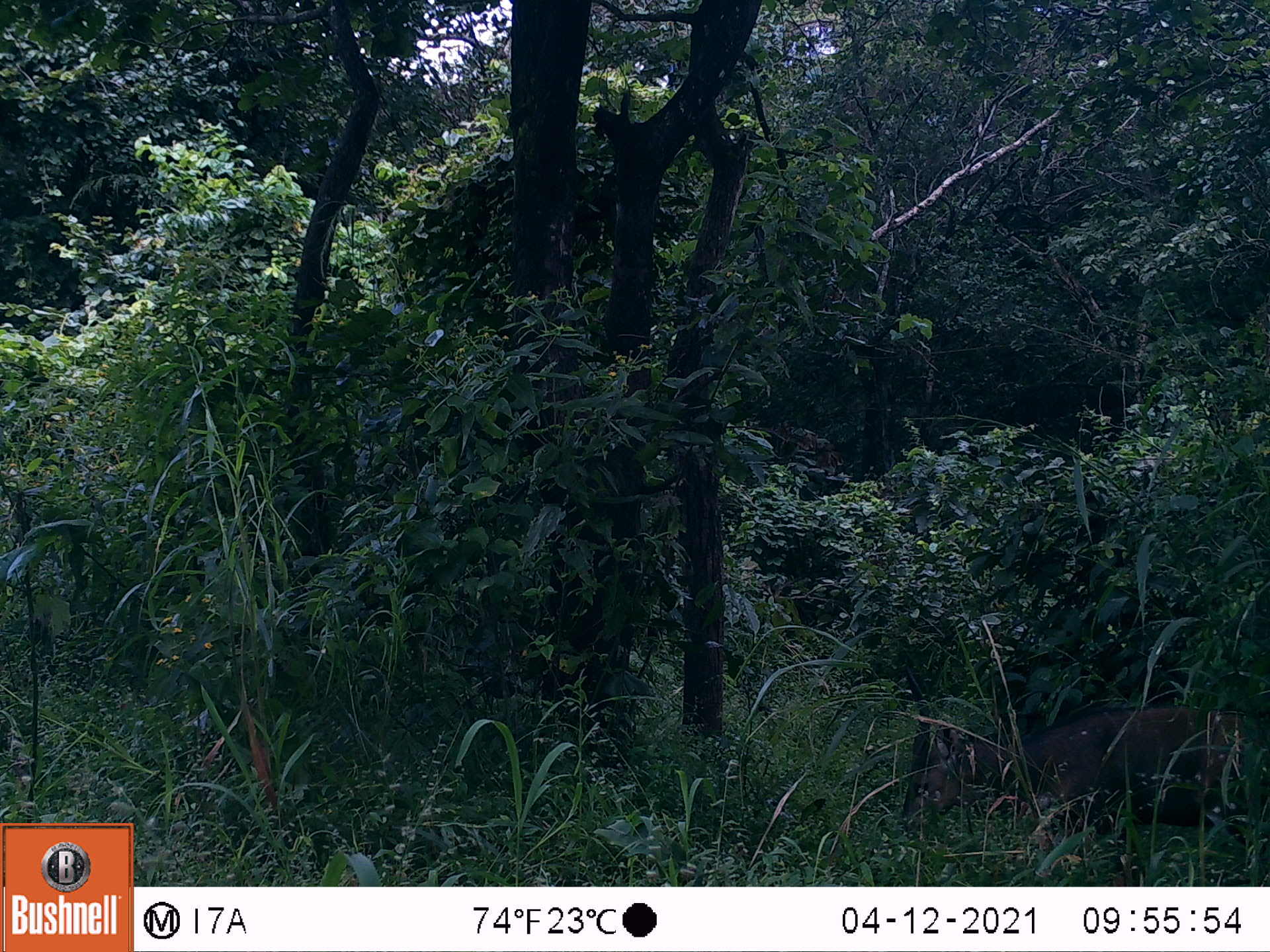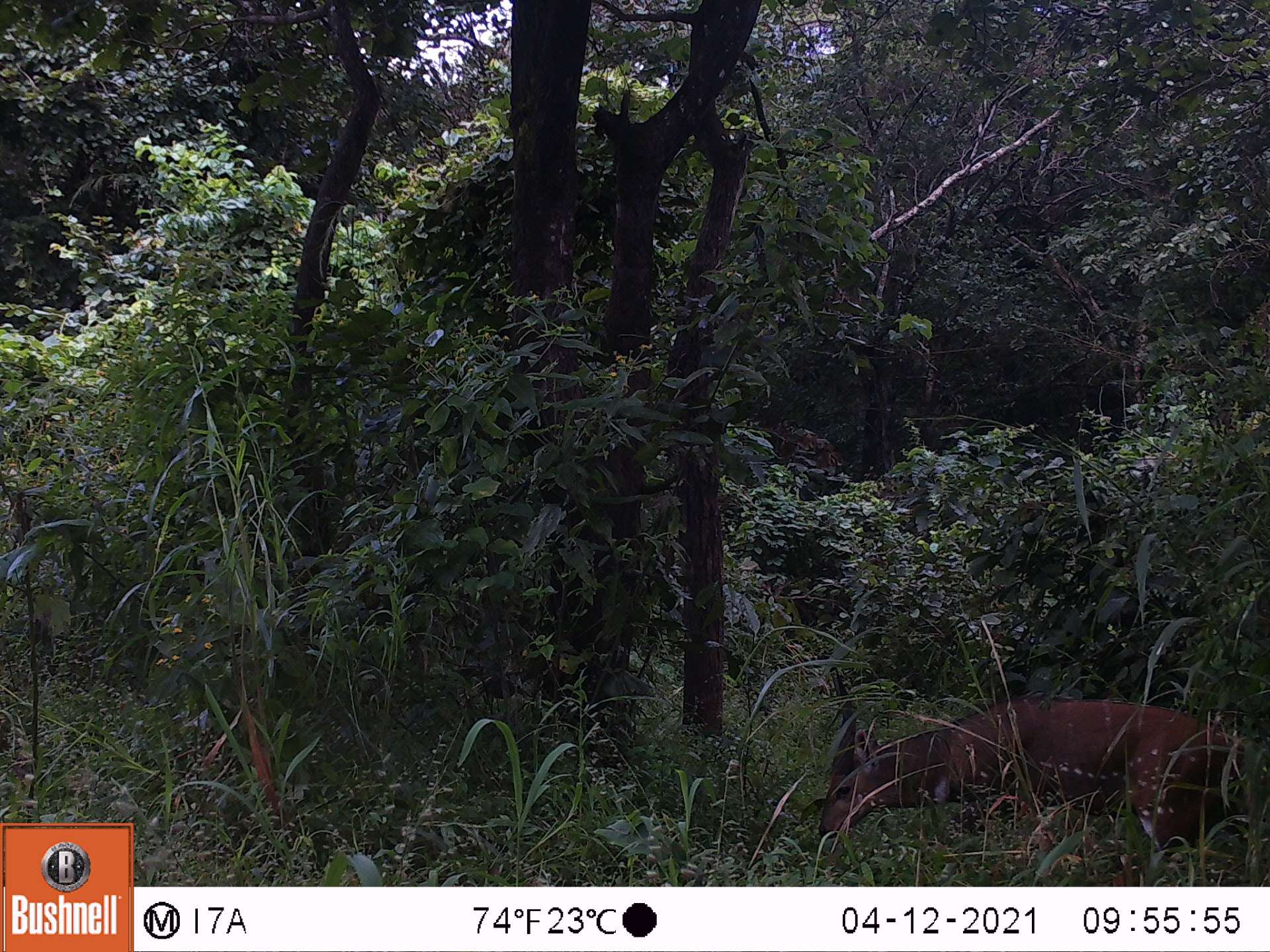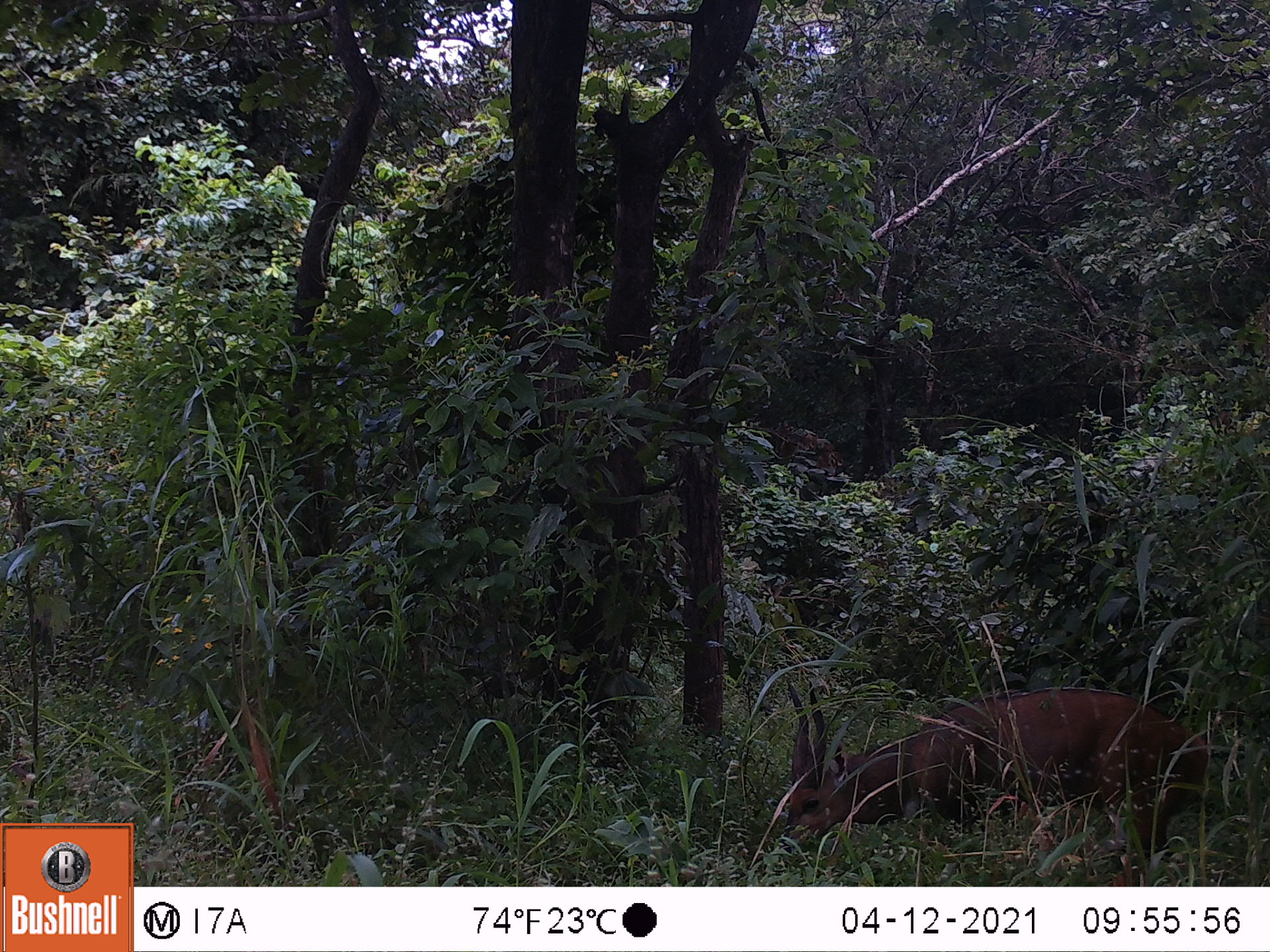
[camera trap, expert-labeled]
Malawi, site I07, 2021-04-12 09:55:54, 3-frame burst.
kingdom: Animalia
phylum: Chordata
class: Mammalia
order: Artiodactyla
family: Bovidae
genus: Tragelaphus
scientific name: Tragelaphus sylvaticus sylvaticus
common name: cape bushbuck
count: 1